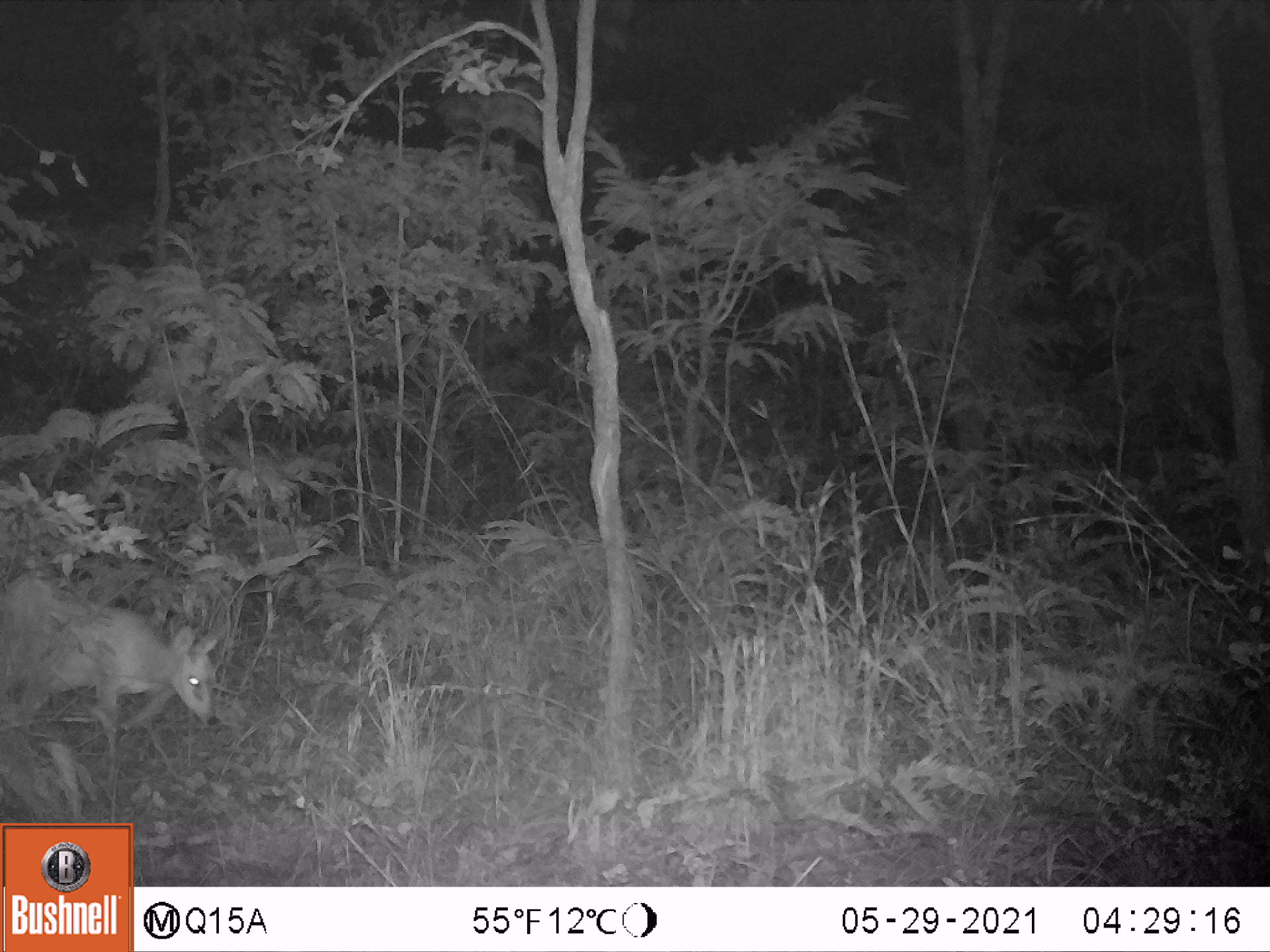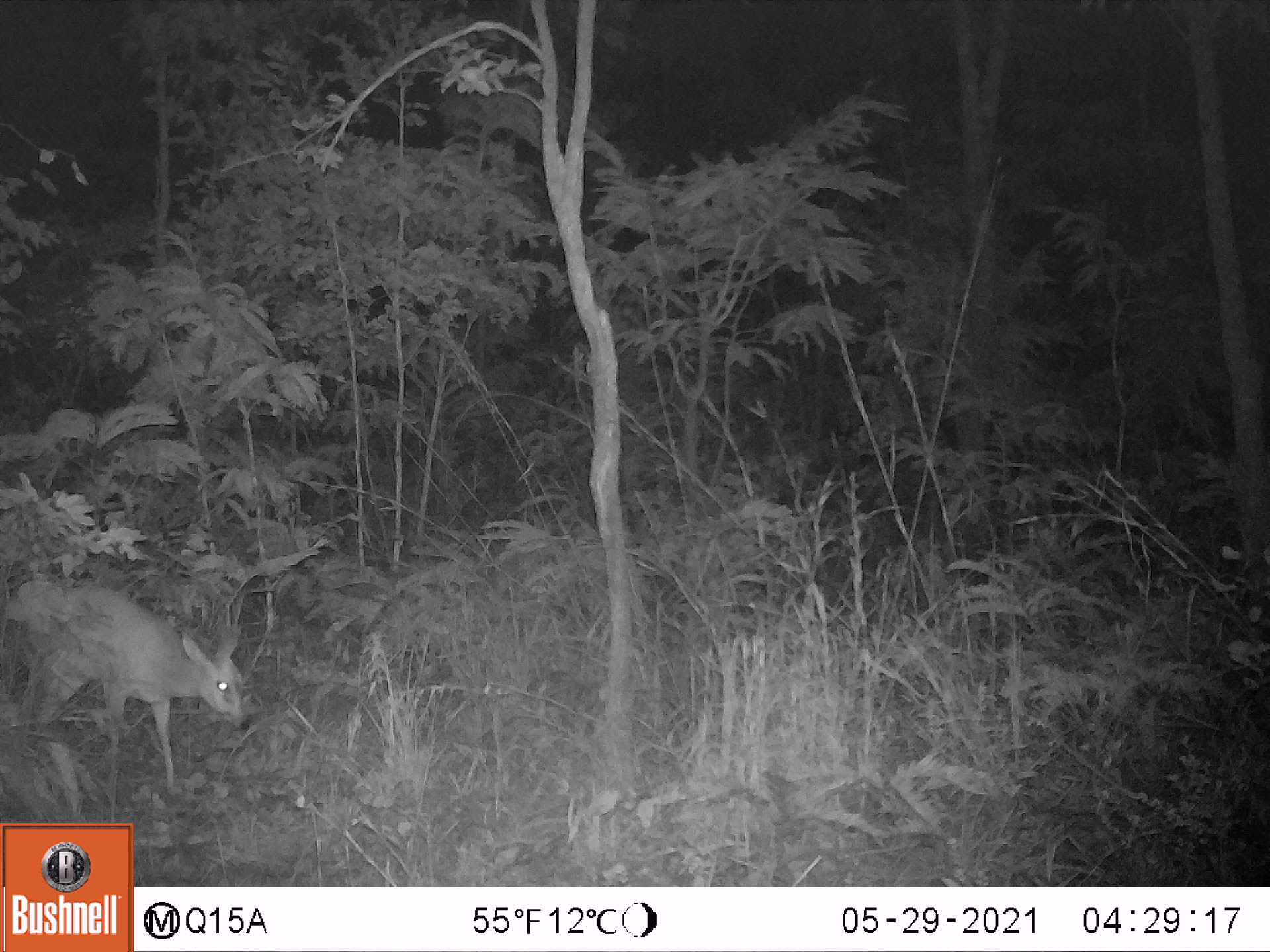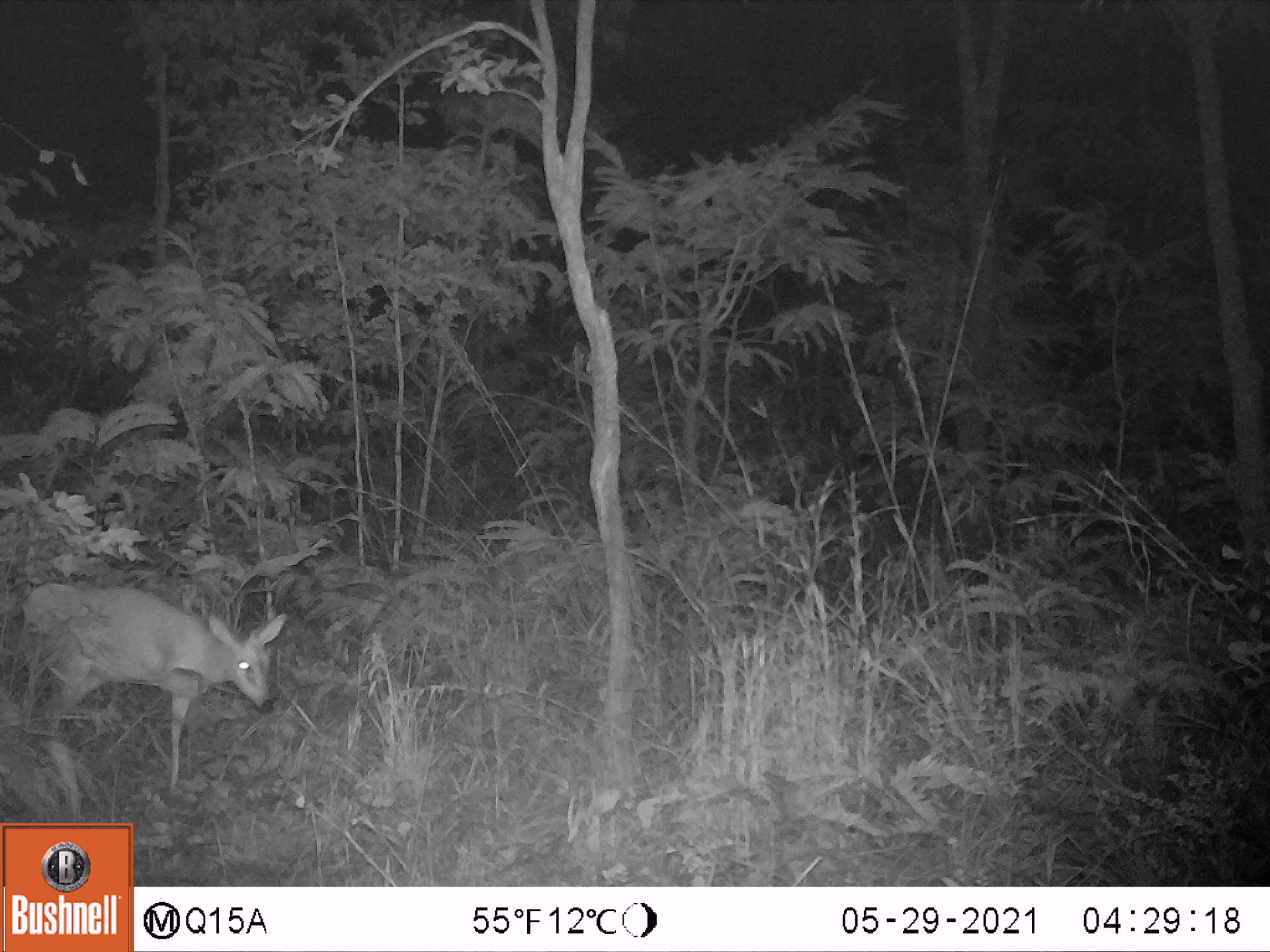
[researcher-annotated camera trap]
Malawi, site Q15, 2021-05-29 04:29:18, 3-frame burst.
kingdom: Animalia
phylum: Chordata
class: Mammalia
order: Artiodactyla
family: Bovidae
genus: Sylvicapra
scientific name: Sylvicapra grimmia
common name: common duiker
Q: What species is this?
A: Common duiker (Sylvicapra grimmia).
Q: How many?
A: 1.